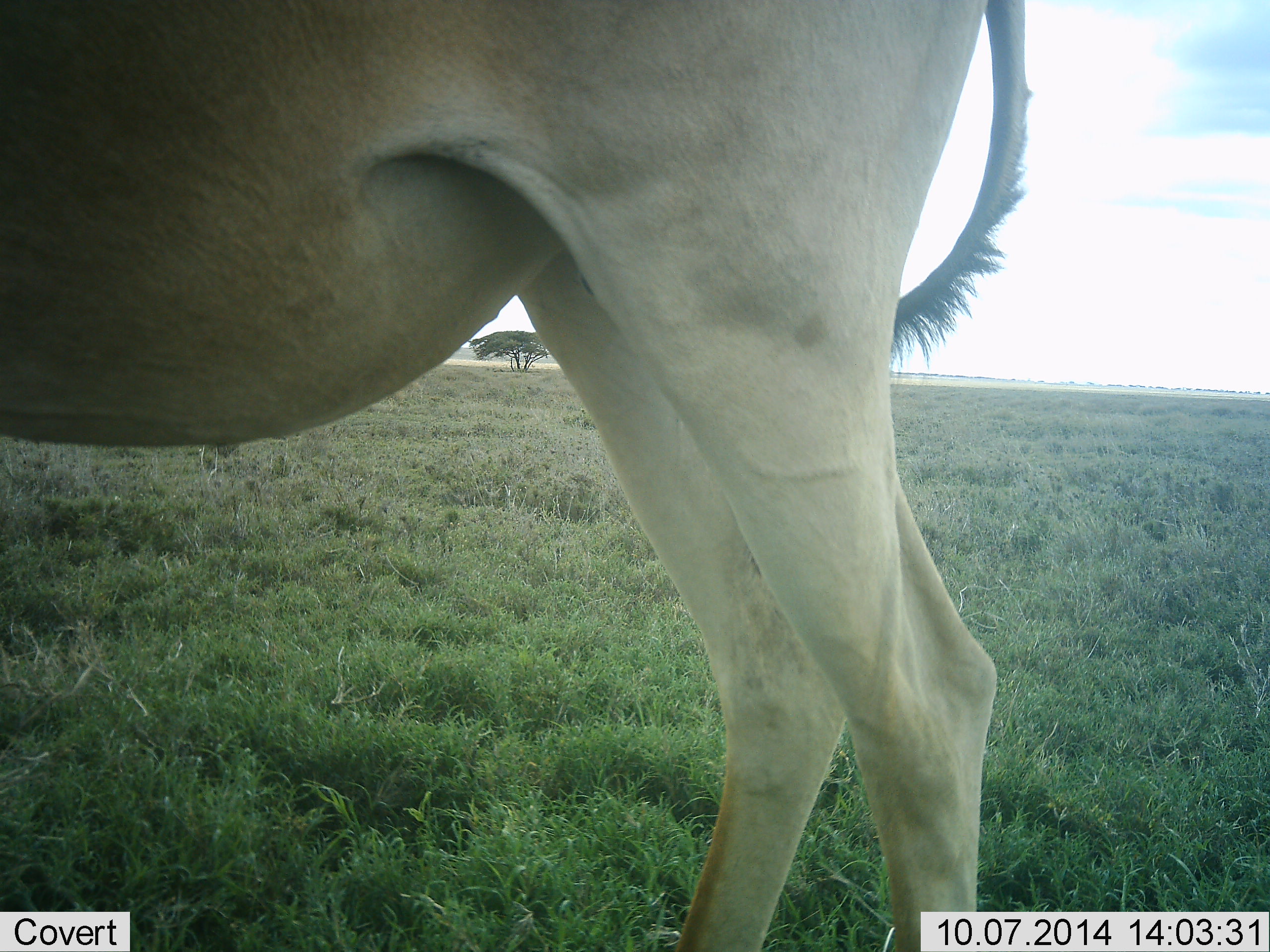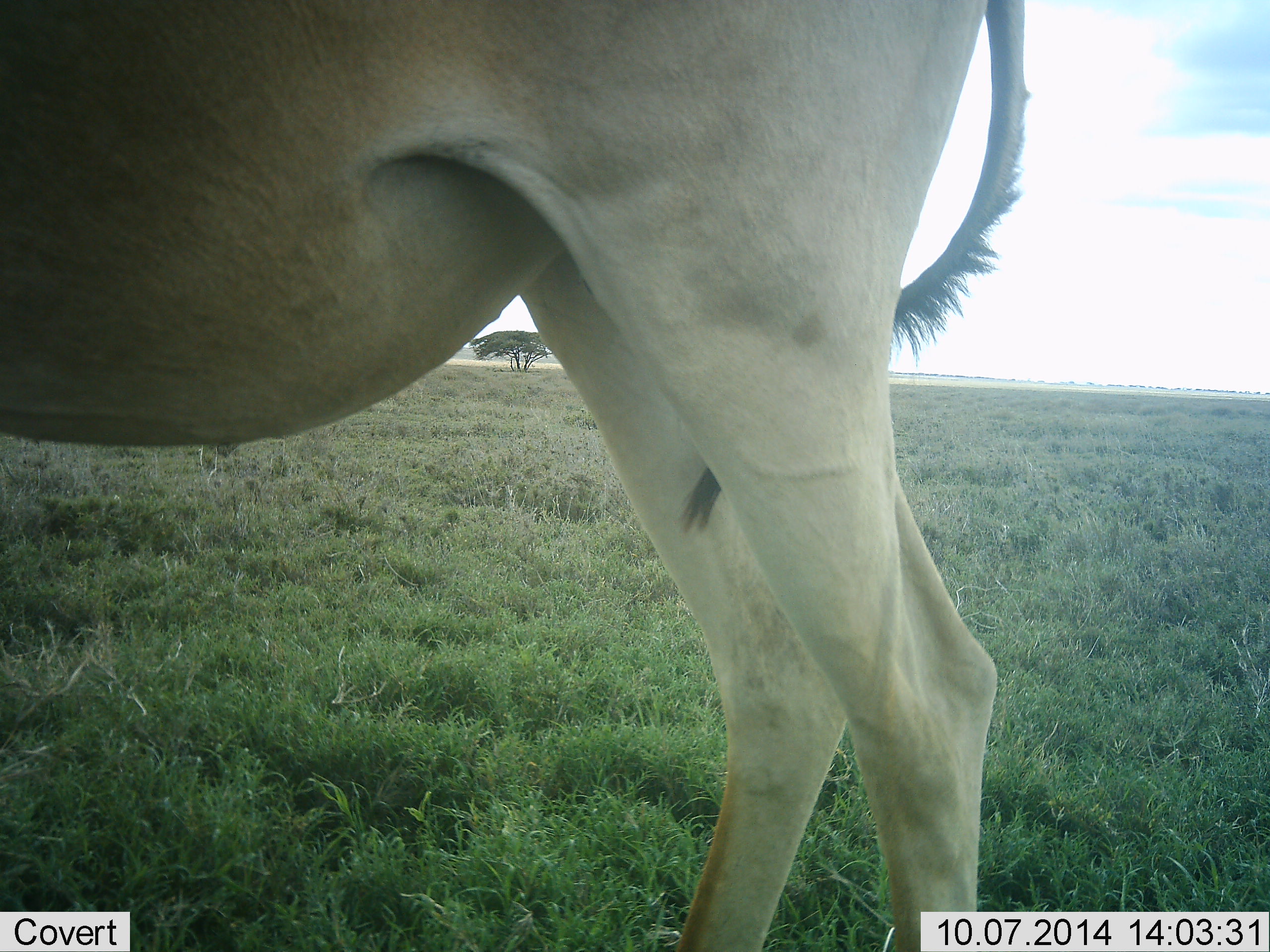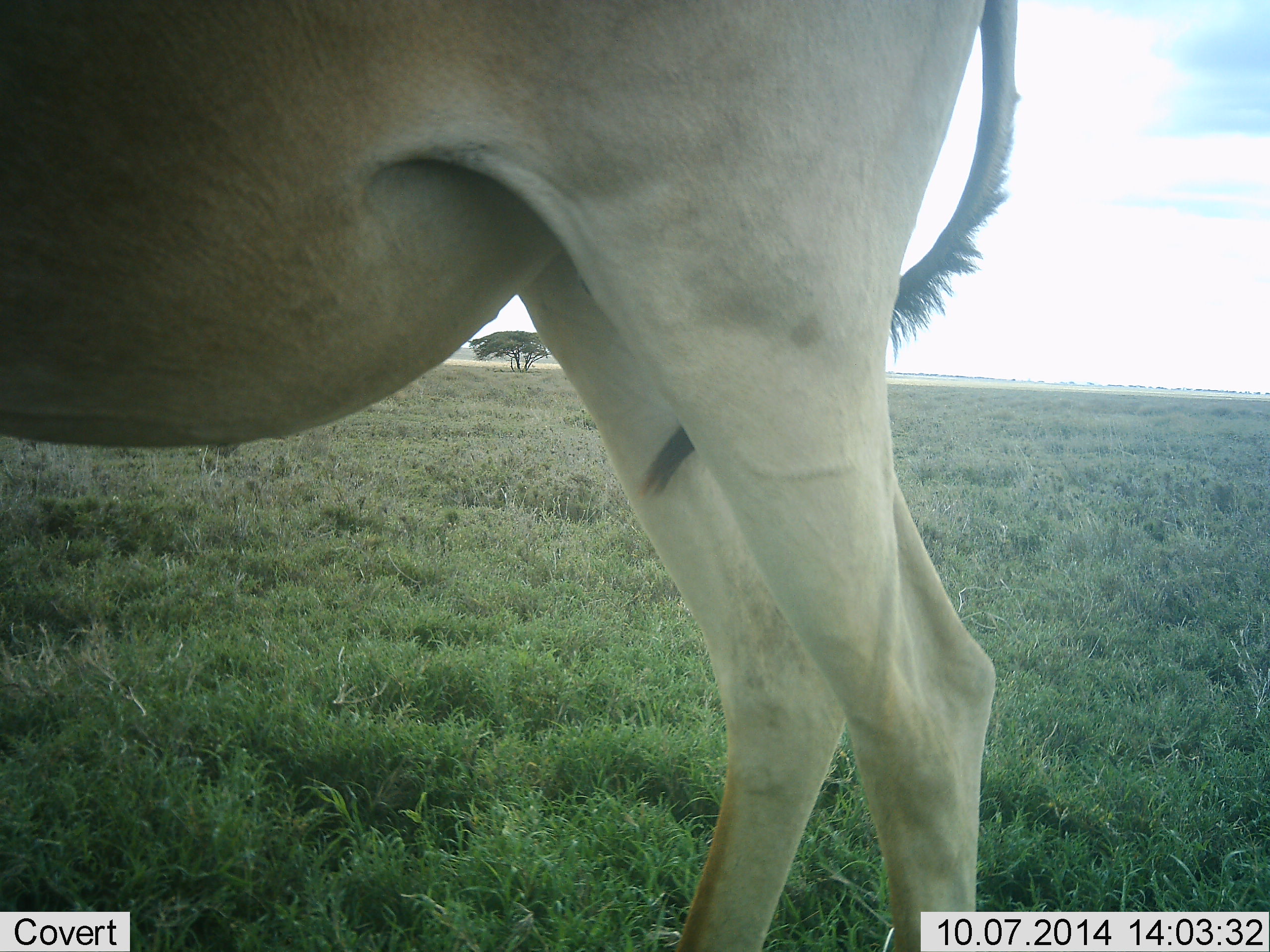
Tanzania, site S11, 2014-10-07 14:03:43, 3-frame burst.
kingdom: Animalia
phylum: Chordata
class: Mammalia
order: Artiodactyla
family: Bovidae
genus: Alcelaphus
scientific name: Alcelaphus buselaphus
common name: hartebeest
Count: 1.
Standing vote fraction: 90%.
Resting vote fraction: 0%.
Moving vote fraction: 10%.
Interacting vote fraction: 0%.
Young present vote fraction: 0%.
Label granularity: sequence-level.